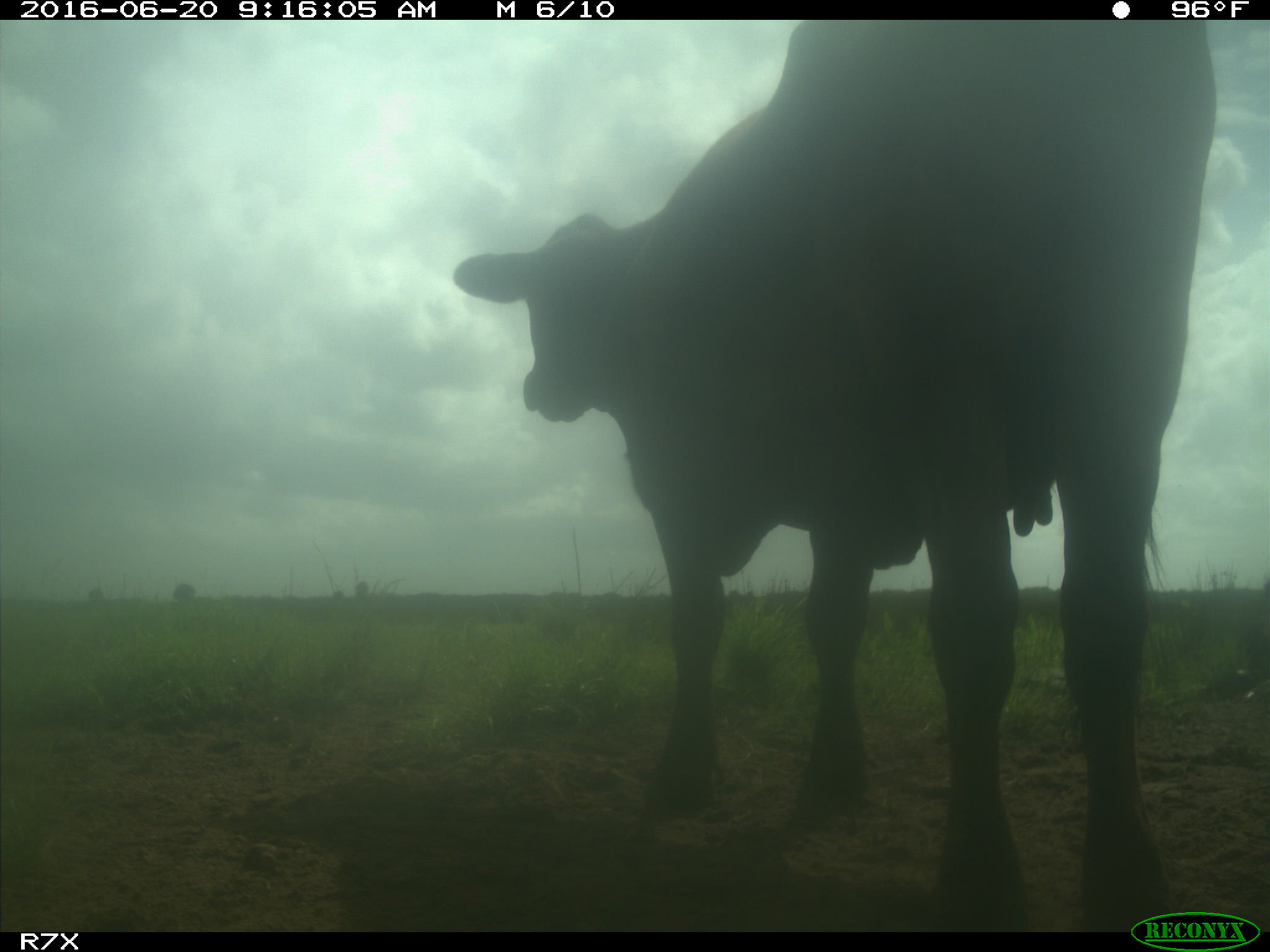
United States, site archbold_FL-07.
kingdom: Animalia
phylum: Chordata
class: Mammalia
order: Artiodactyla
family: Bovidae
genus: Bos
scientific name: Bos taurus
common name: domestic cow